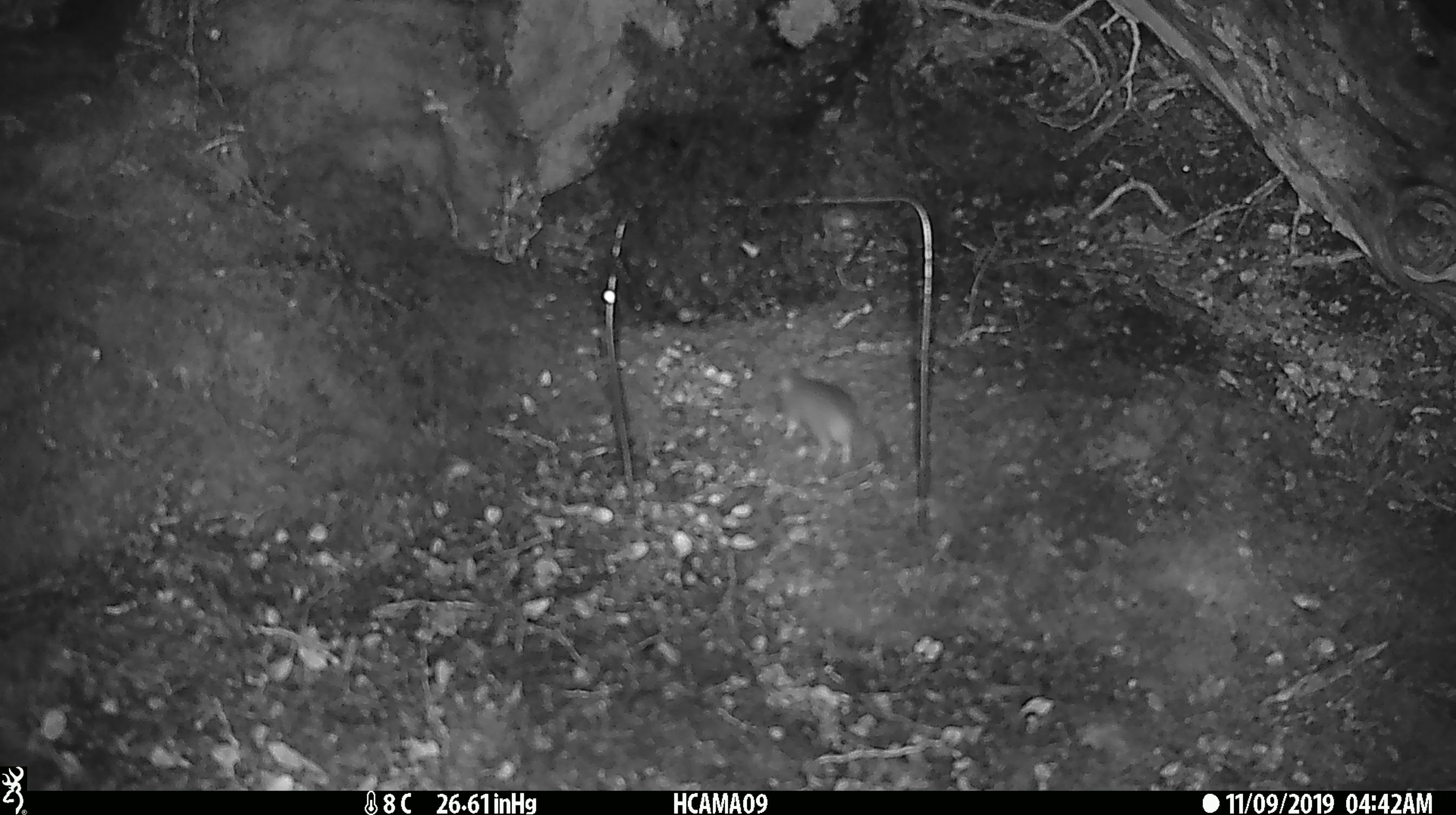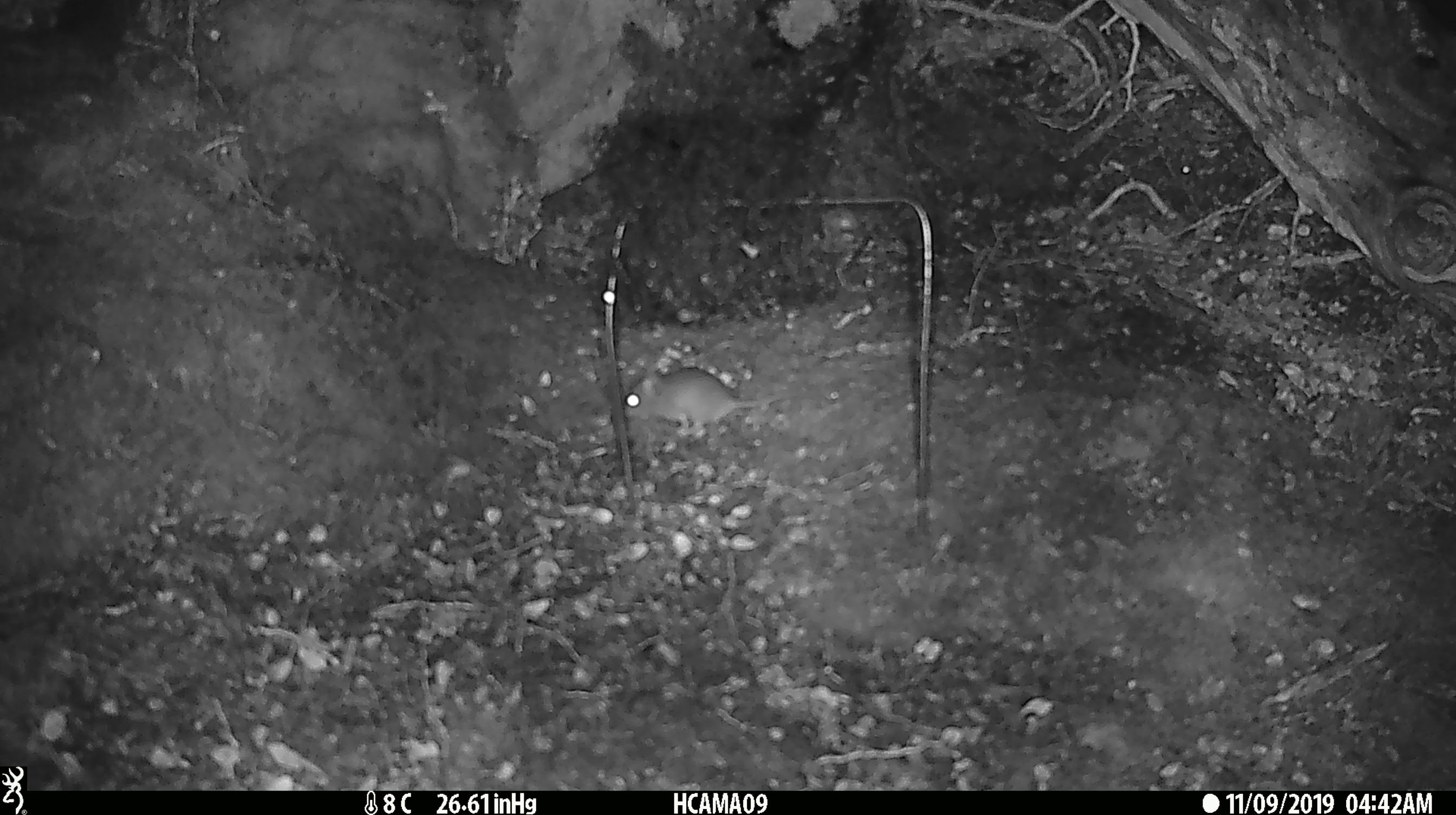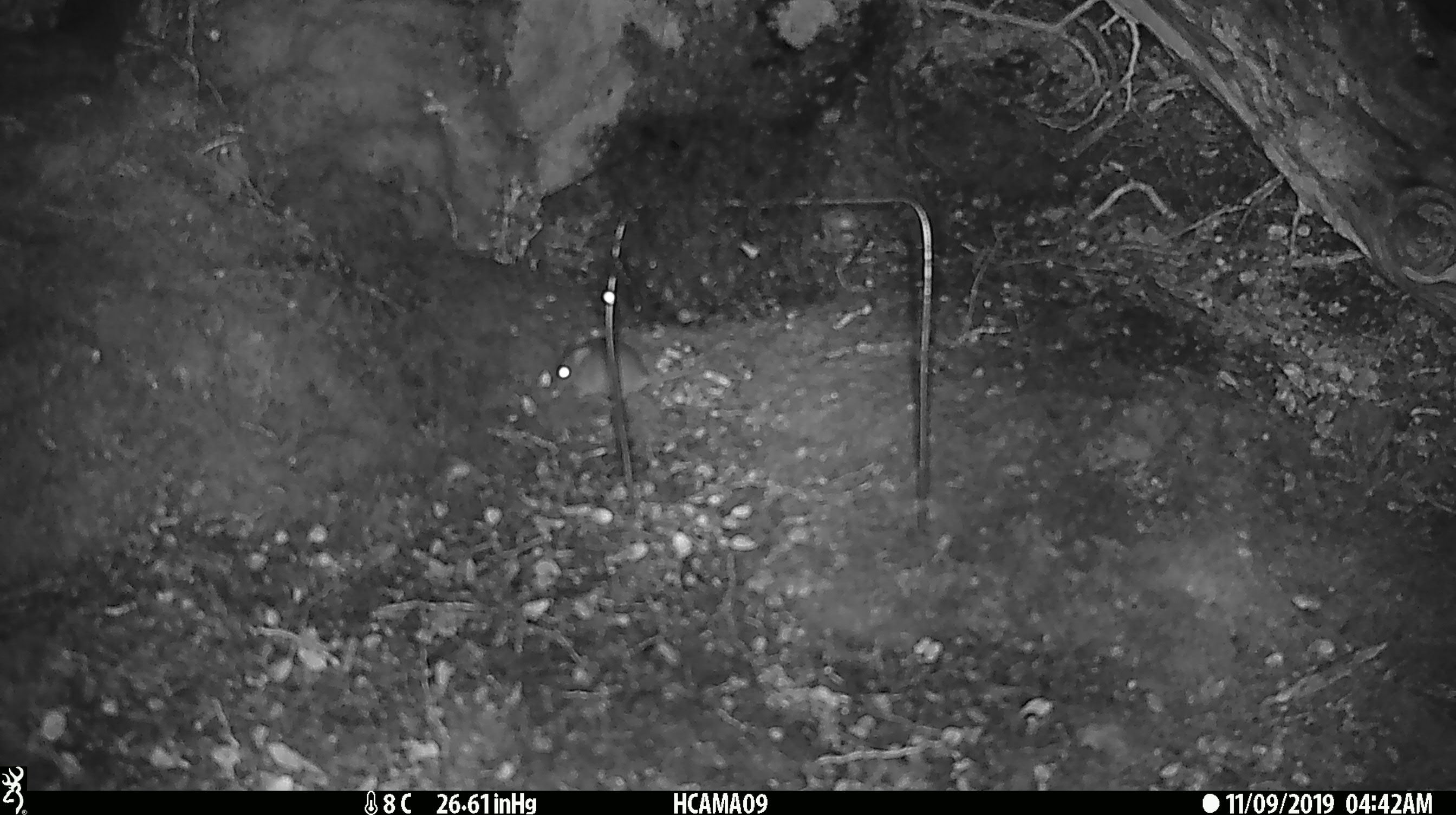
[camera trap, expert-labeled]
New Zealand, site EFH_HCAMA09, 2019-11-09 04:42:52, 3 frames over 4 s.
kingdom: Animalia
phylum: Chordata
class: Mammalia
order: Rodentia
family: Muridae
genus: Mus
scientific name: Mus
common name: mouse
Mouse (Mus).